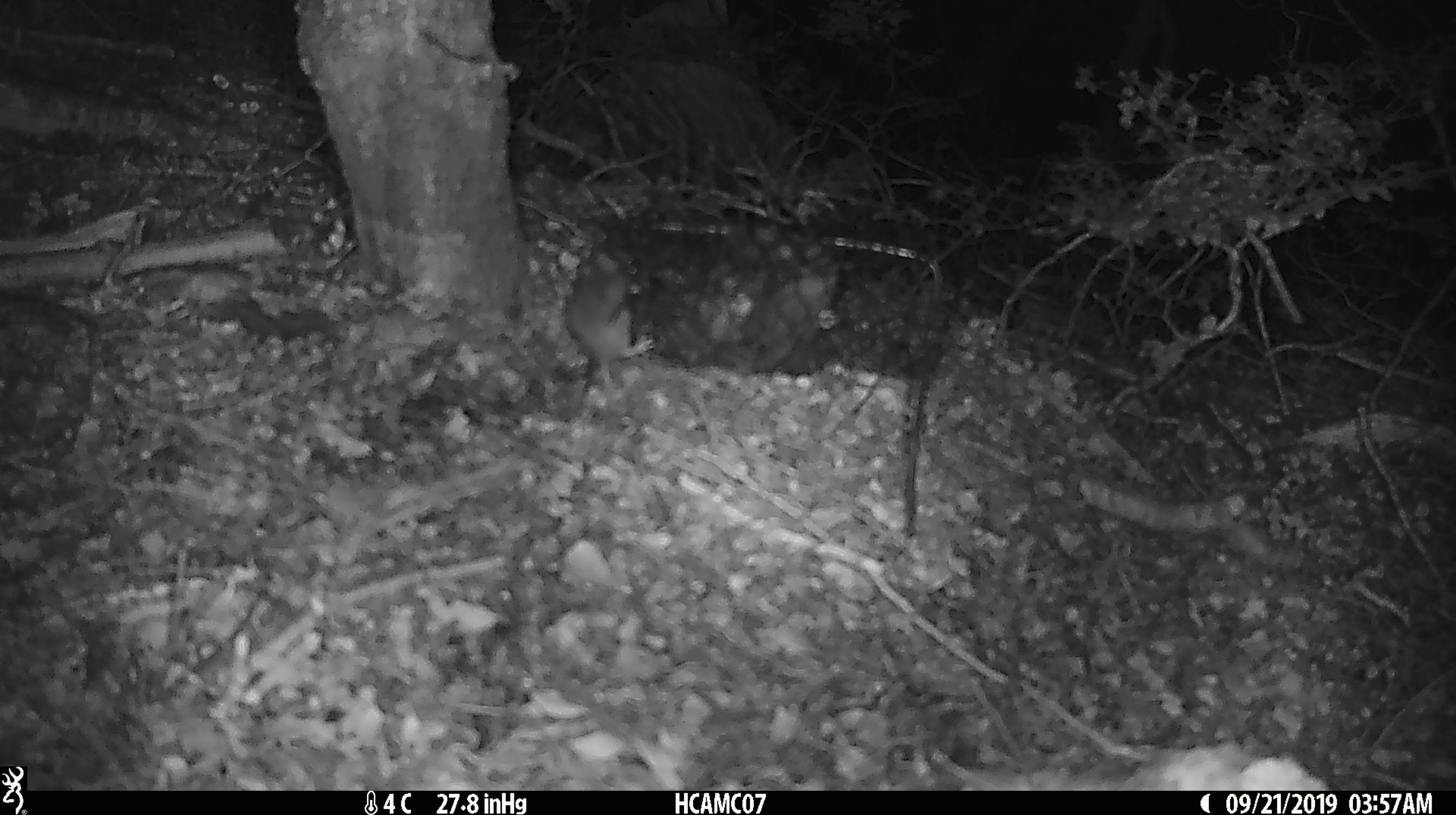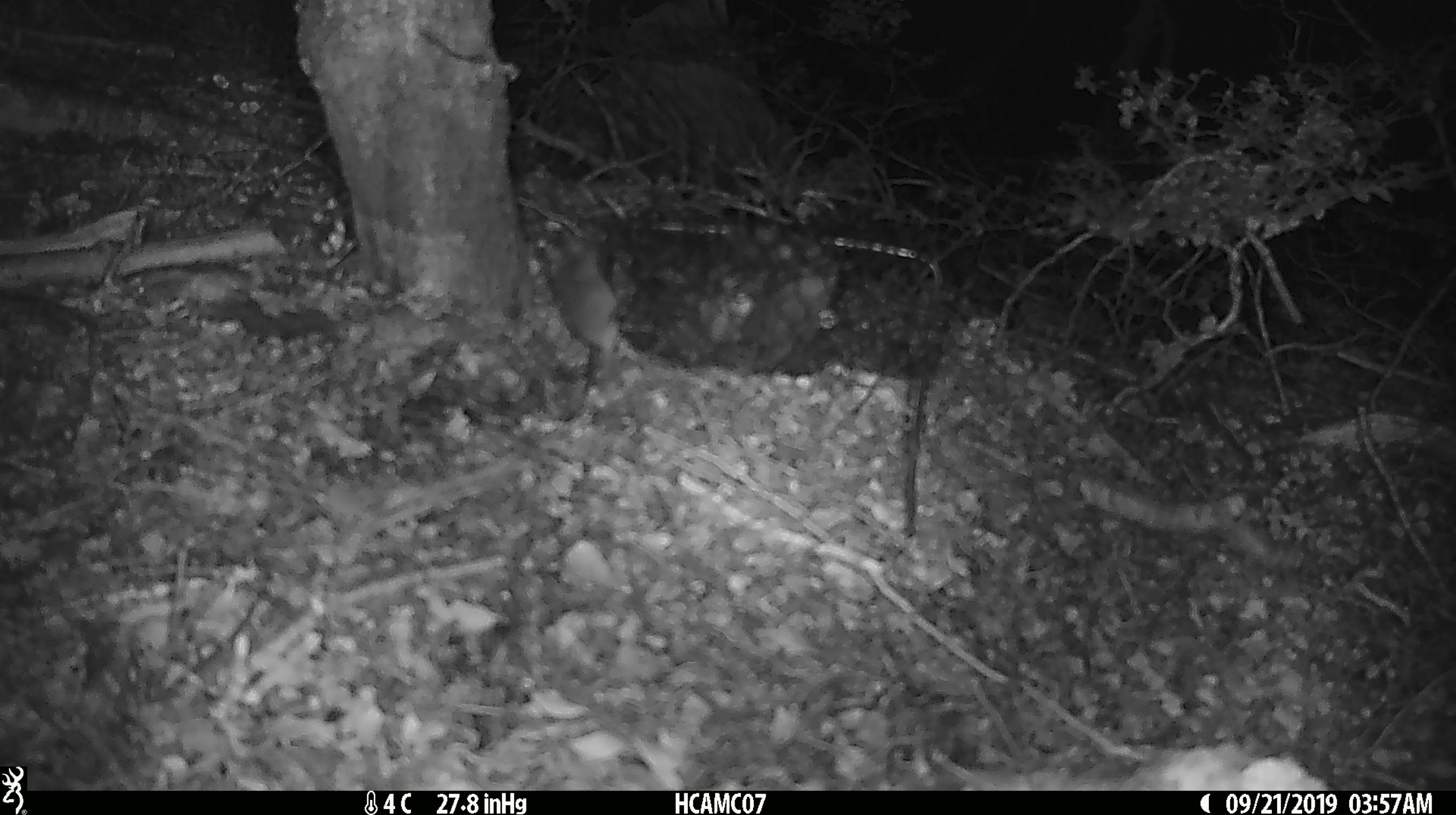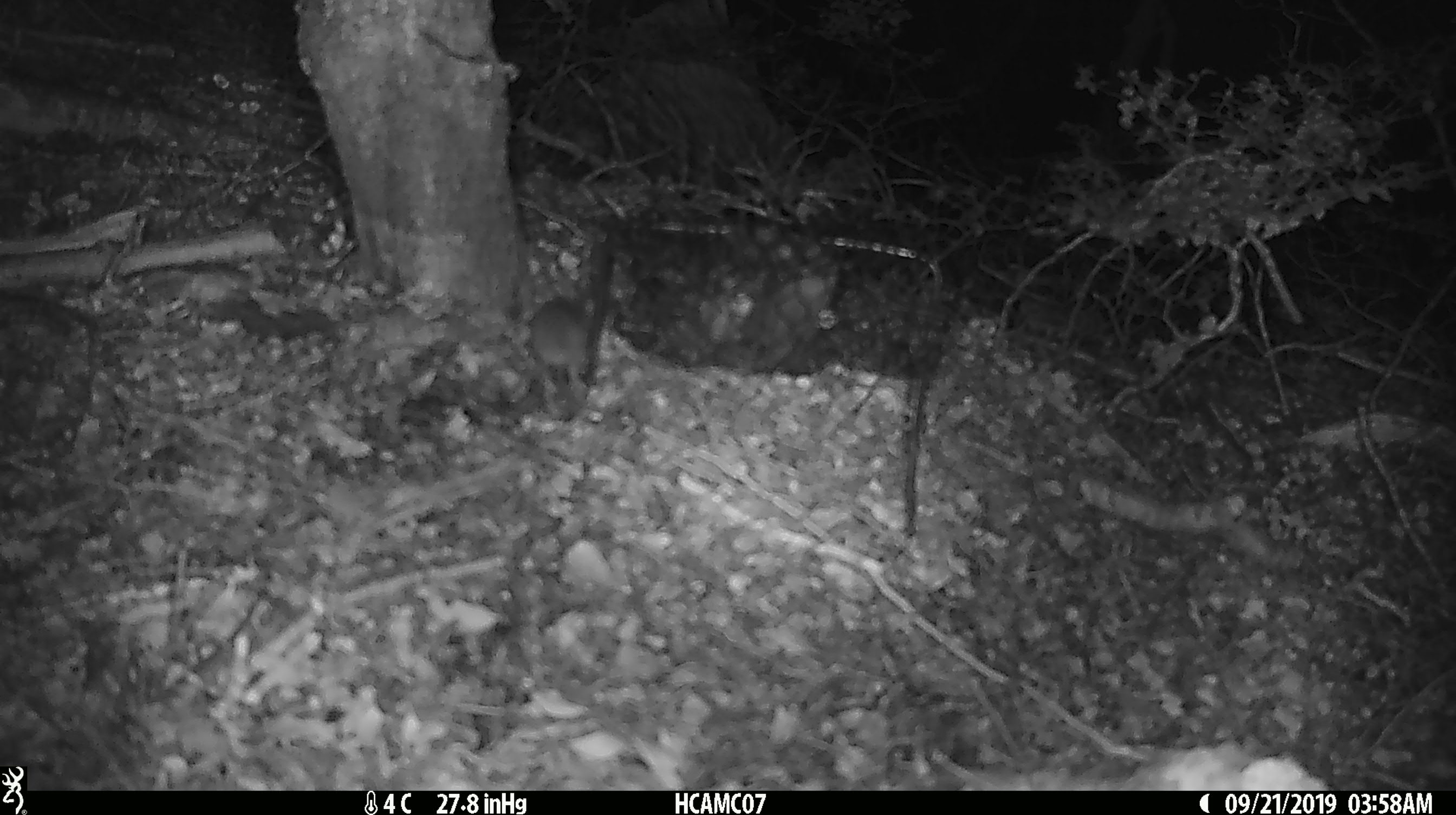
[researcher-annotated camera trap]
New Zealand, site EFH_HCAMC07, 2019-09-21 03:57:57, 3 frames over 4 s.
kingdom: Animalia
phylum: Chordata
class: Mammalia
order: Rodentia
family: Muridae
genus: Mus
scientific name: Mus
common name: mouse